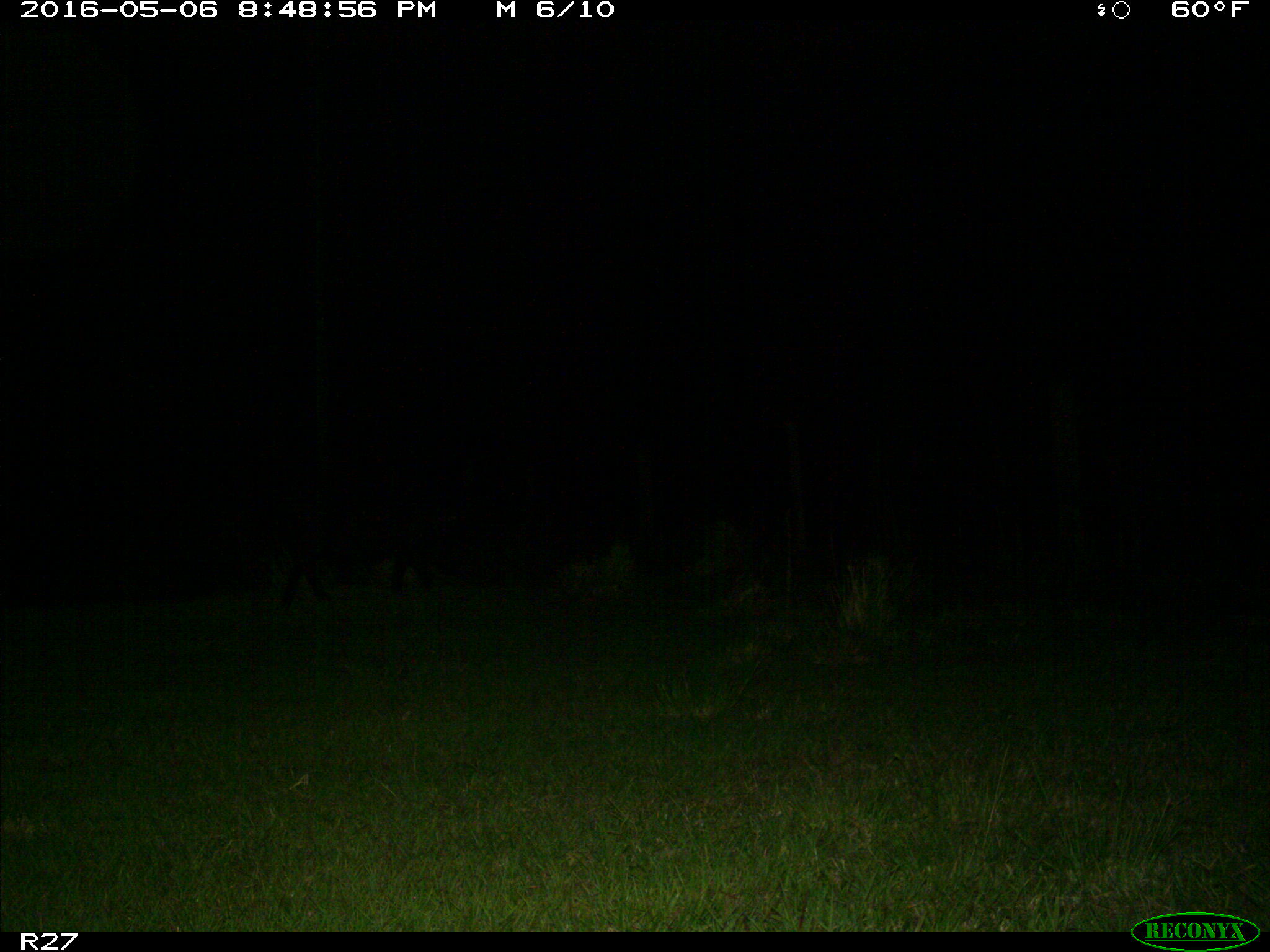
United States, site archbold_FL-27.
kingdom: Animalia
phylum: Chordata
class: Mammalia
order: Artiodactyla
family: Suidae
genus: Sus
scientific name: Sus scrofa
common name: wild boar